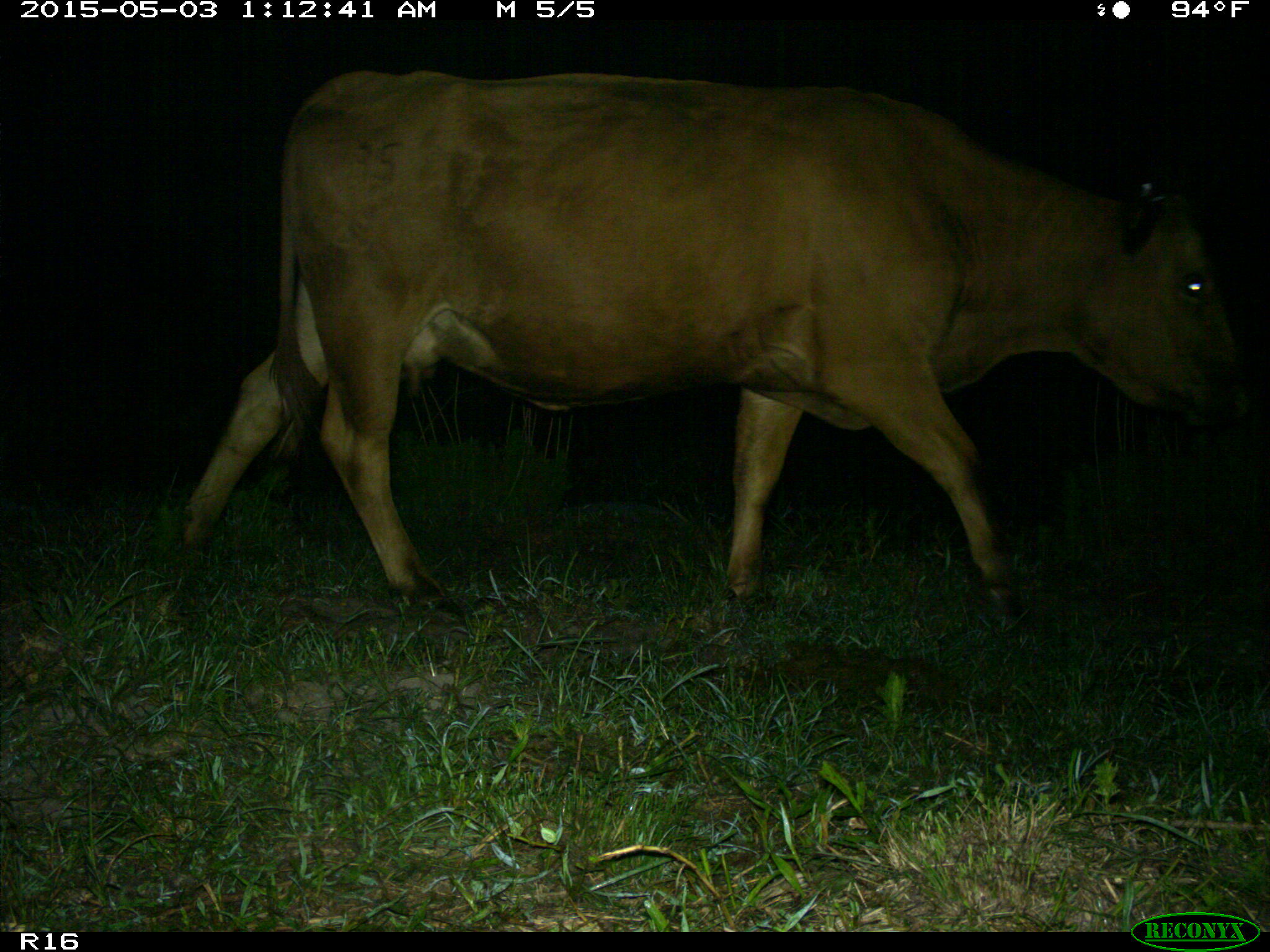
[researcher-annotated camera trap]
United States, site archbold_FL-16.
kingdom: Animalia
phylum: Chordata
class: Mammalia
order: Artiodactyla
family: Bovidae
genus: Bos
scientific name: Bos taurus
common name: domestic cow